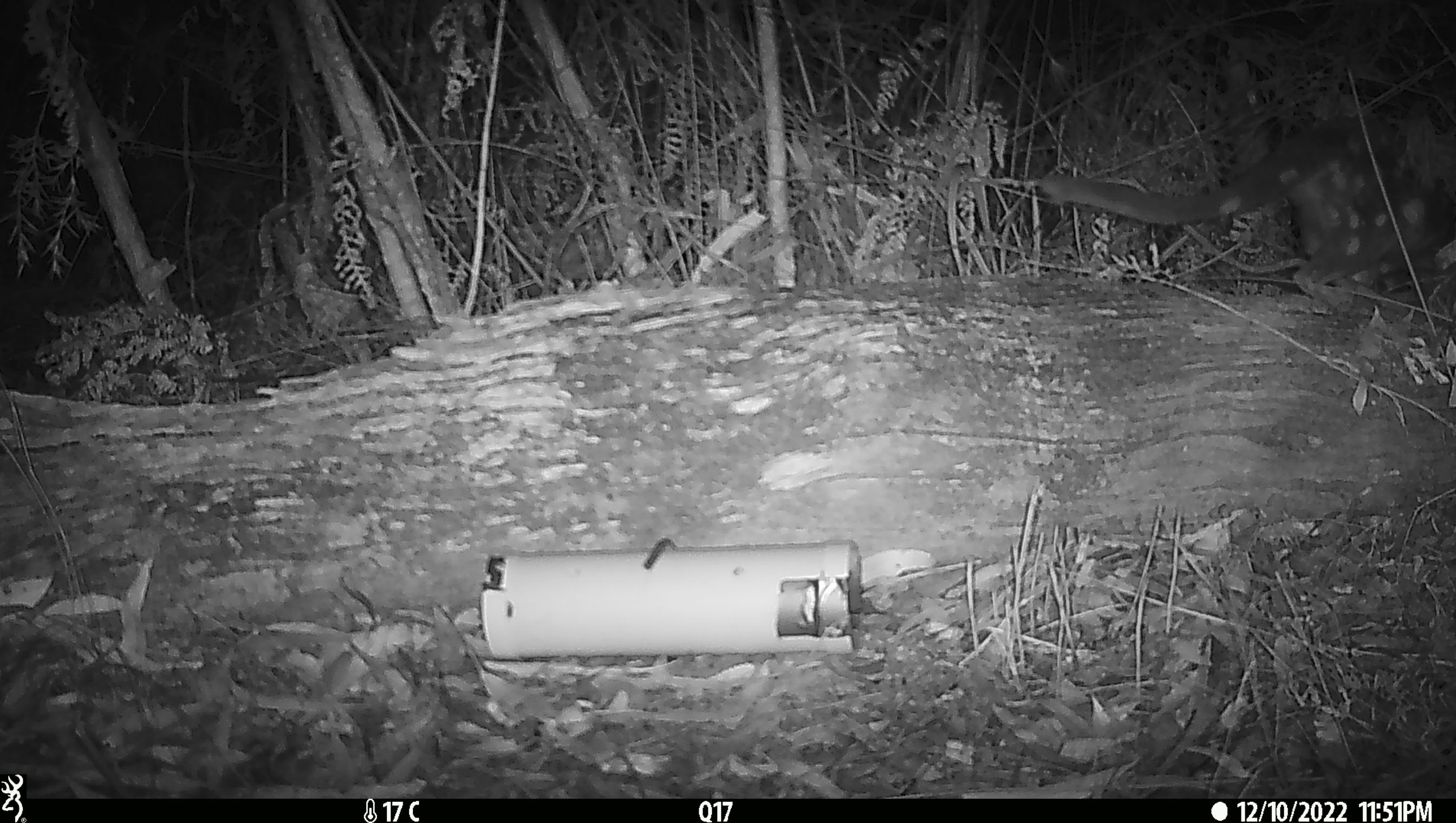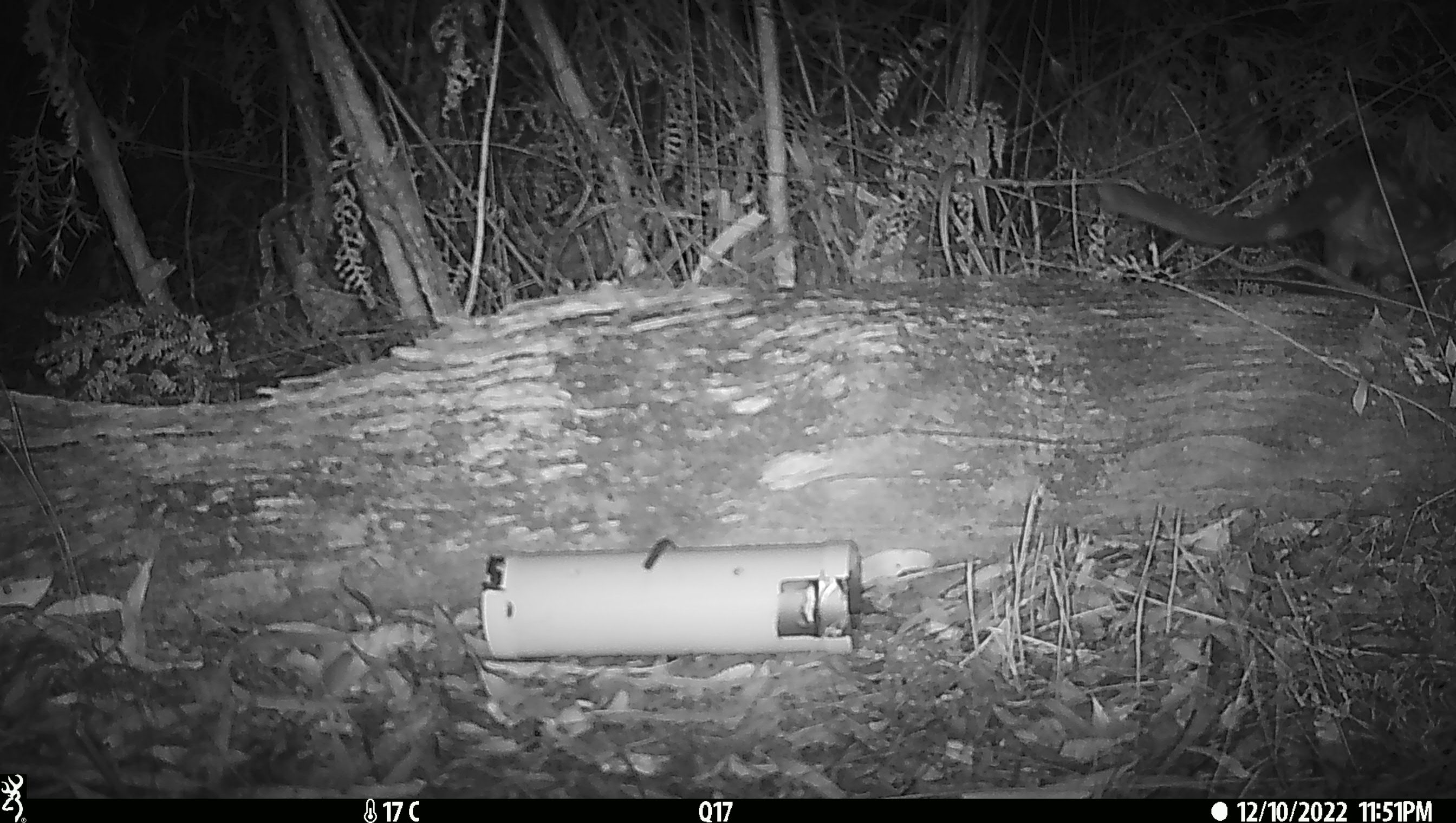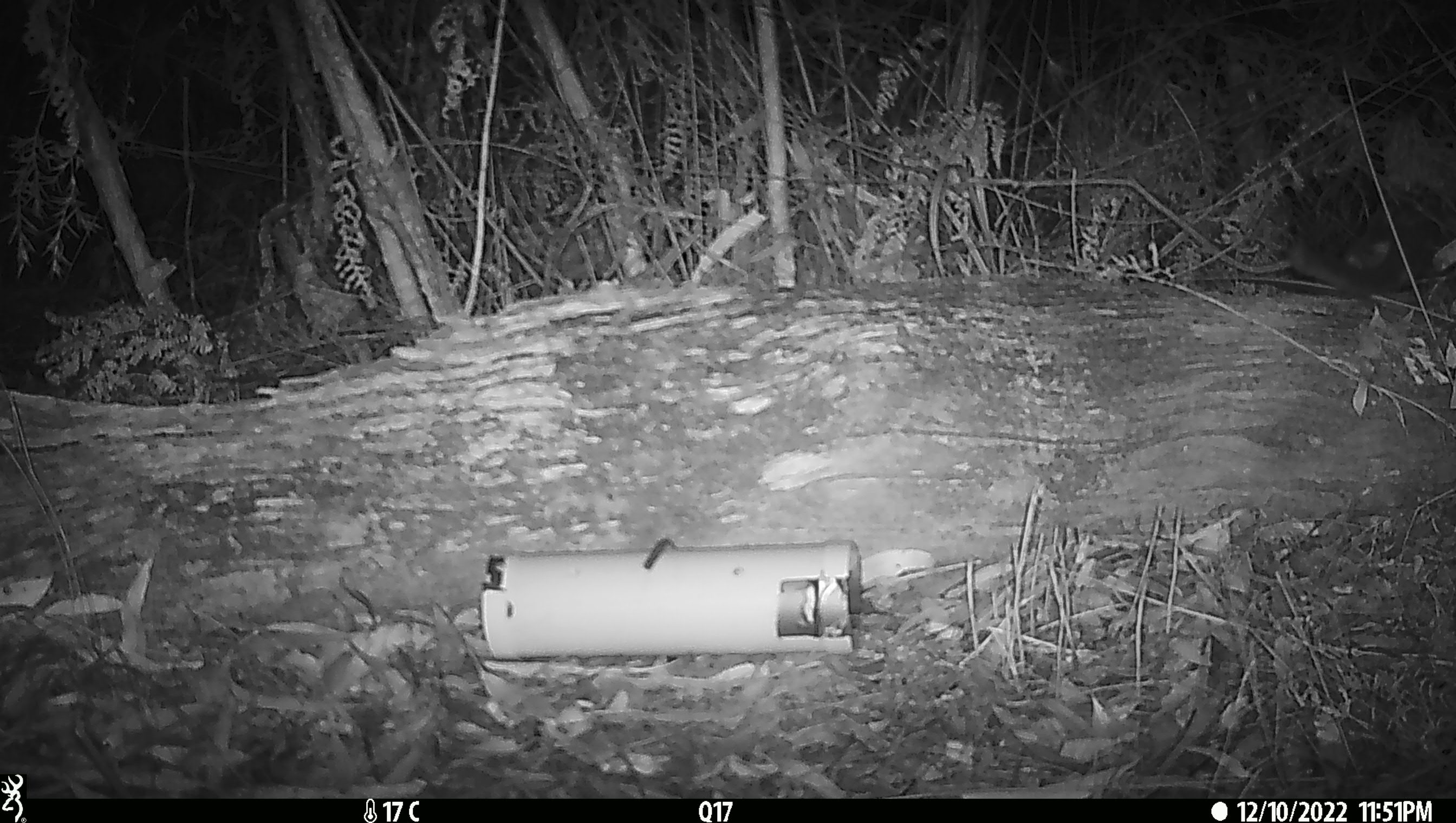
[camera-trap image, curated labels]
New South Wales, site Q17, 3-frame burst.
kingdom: Animalia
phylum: Chordata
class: Mammalia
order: Dasyuromorphia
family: Dasyuridae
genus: Dasyurus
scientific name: Dasyurus maculatus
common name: spotted-tailed quoll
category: quoll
Quoll (spotted-tailed quoll) (Dasyurus maculatus).